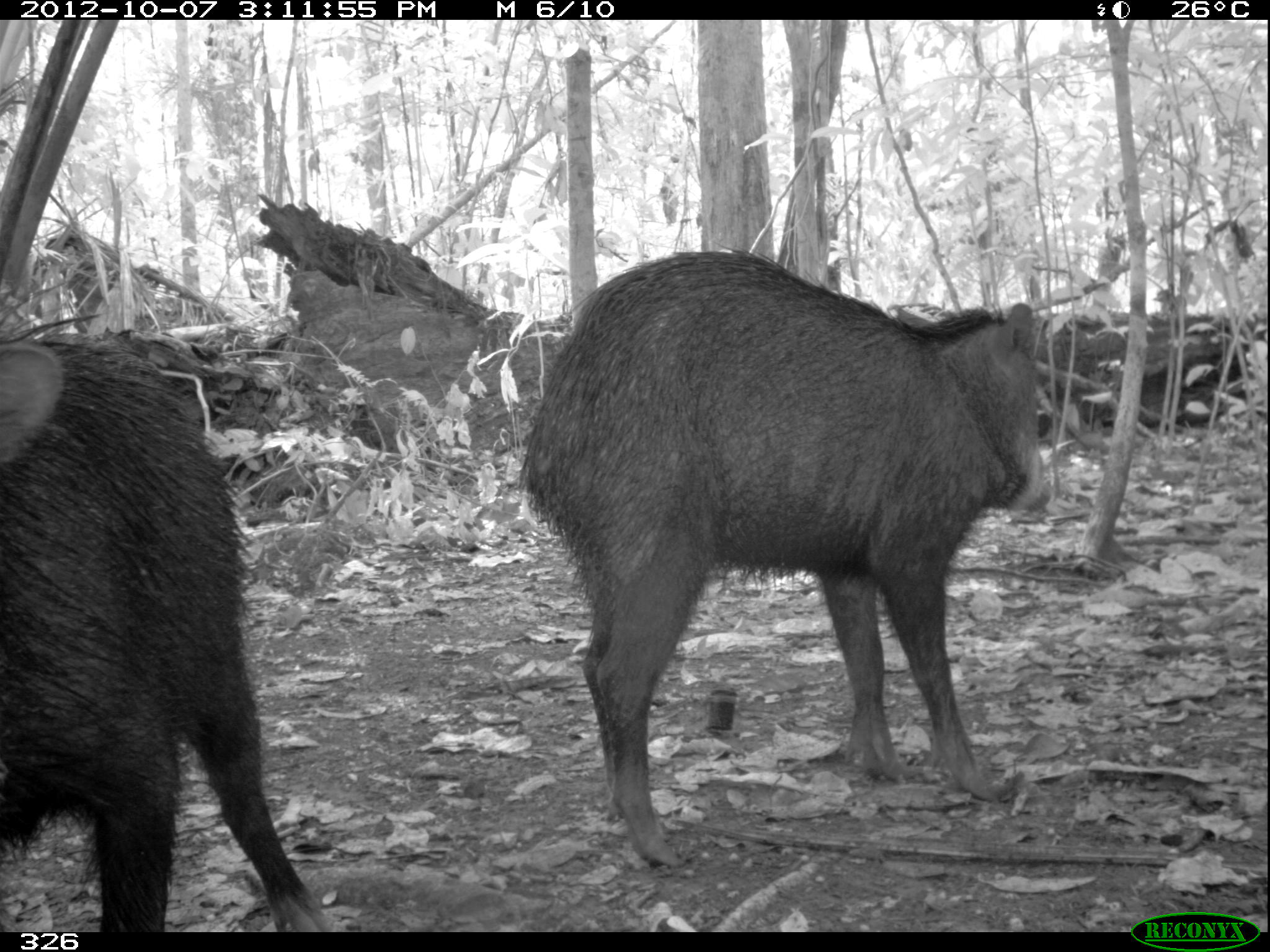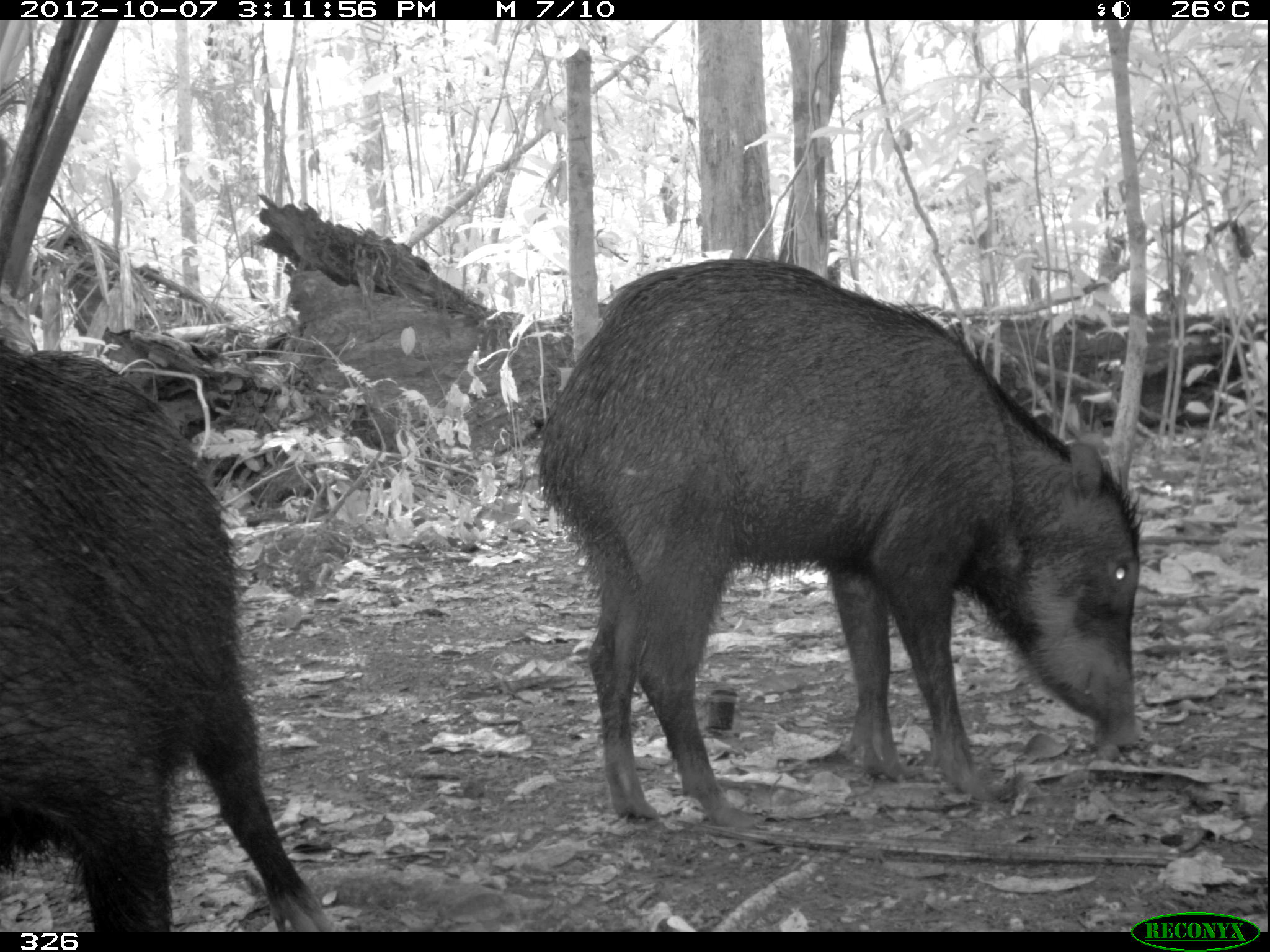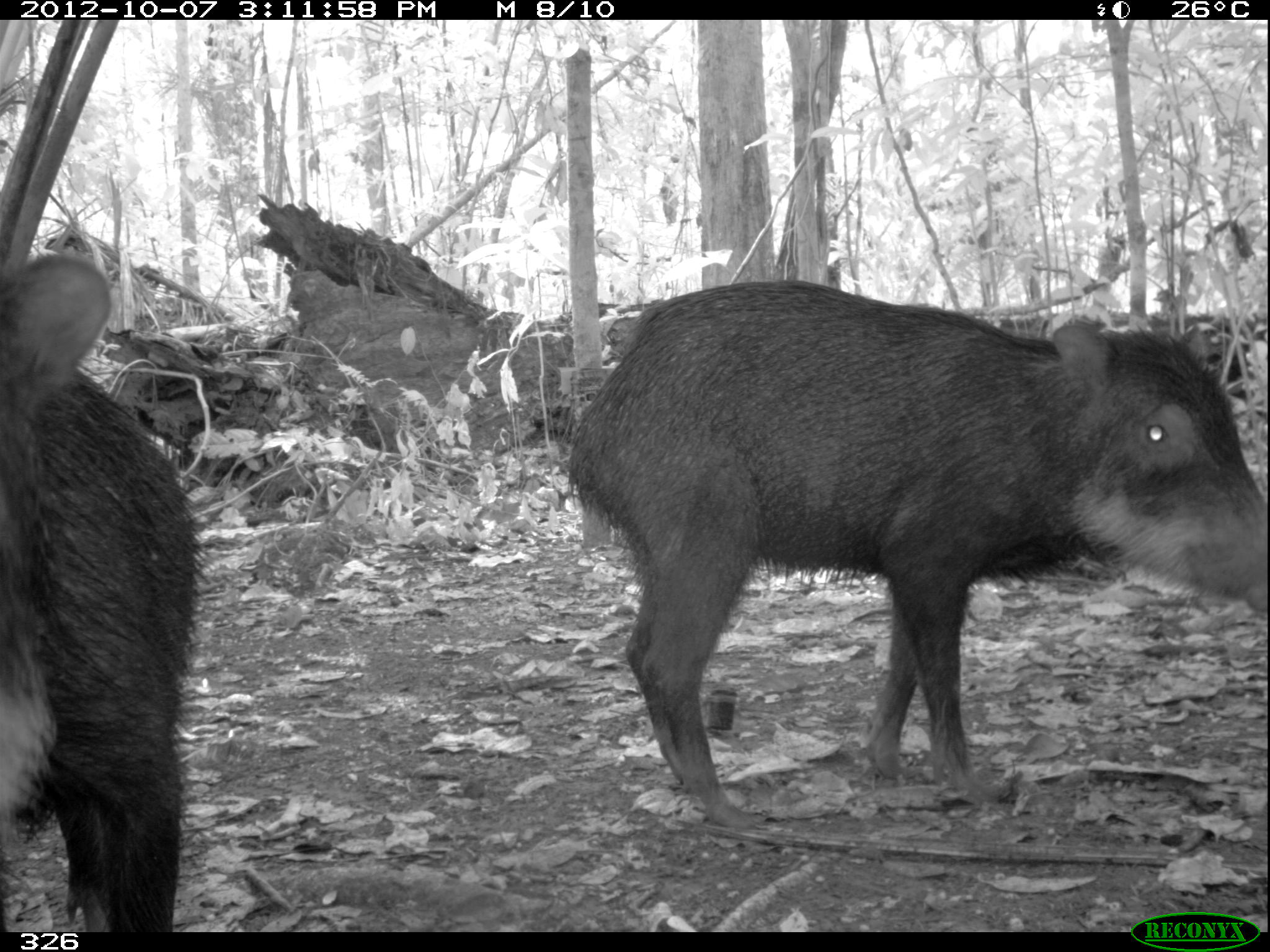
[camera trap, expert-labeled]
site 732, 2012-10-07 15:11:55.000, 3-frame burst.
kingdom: Animalia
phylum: Chordata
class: Mammalia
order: Artiodactyla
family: Tayassuidae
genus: Tayassu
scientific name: Tayassu pecari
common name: white-lipped peccary